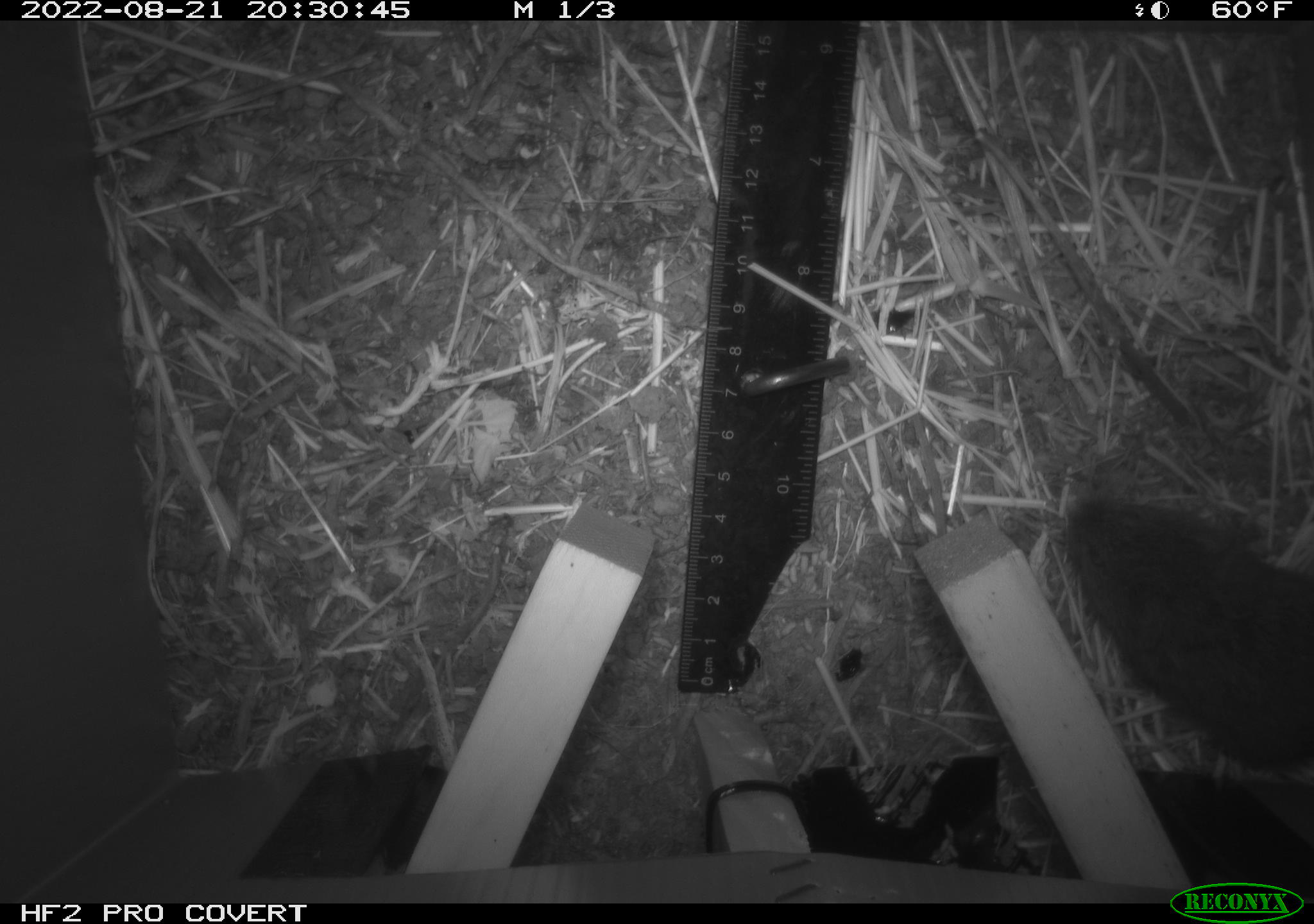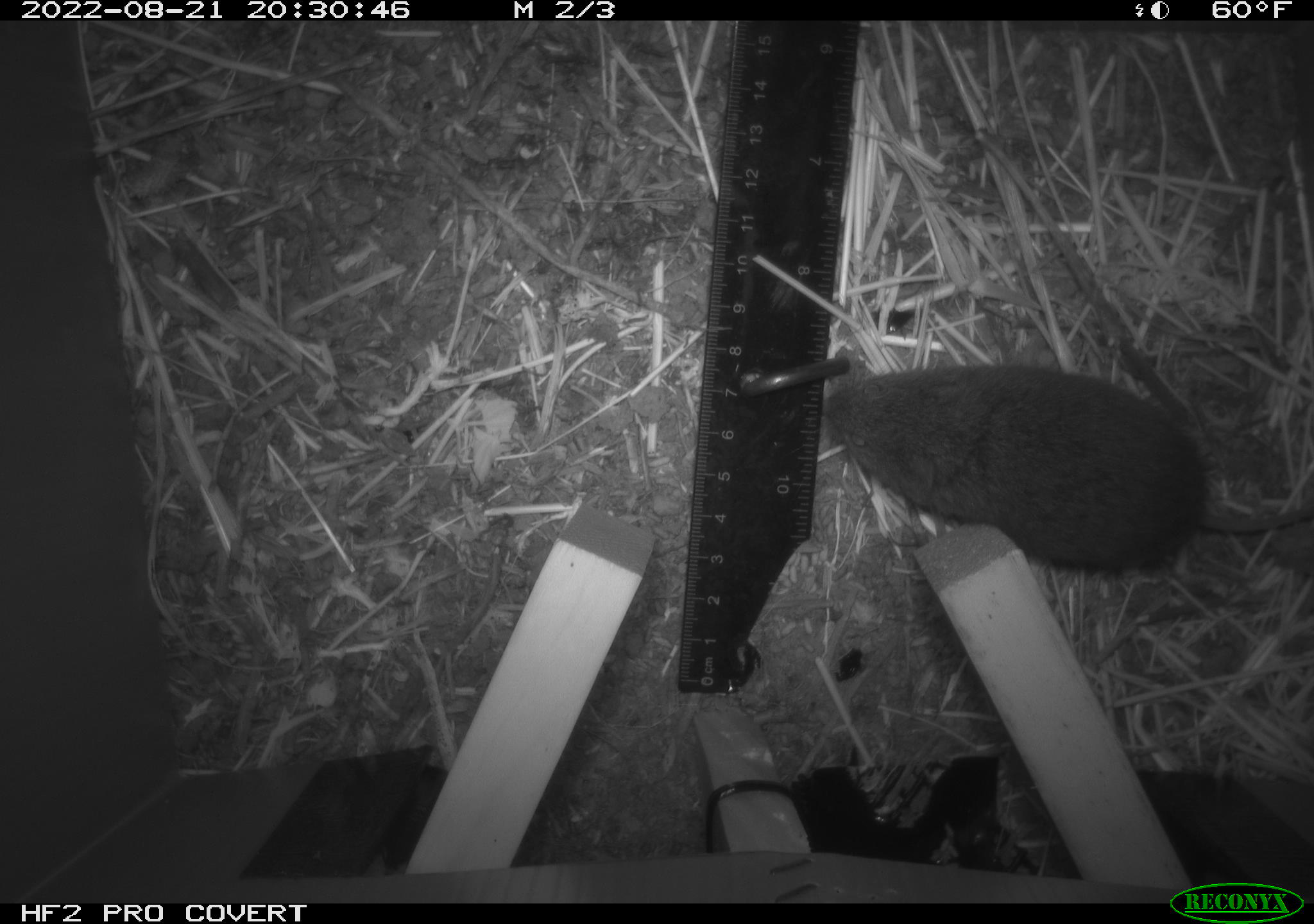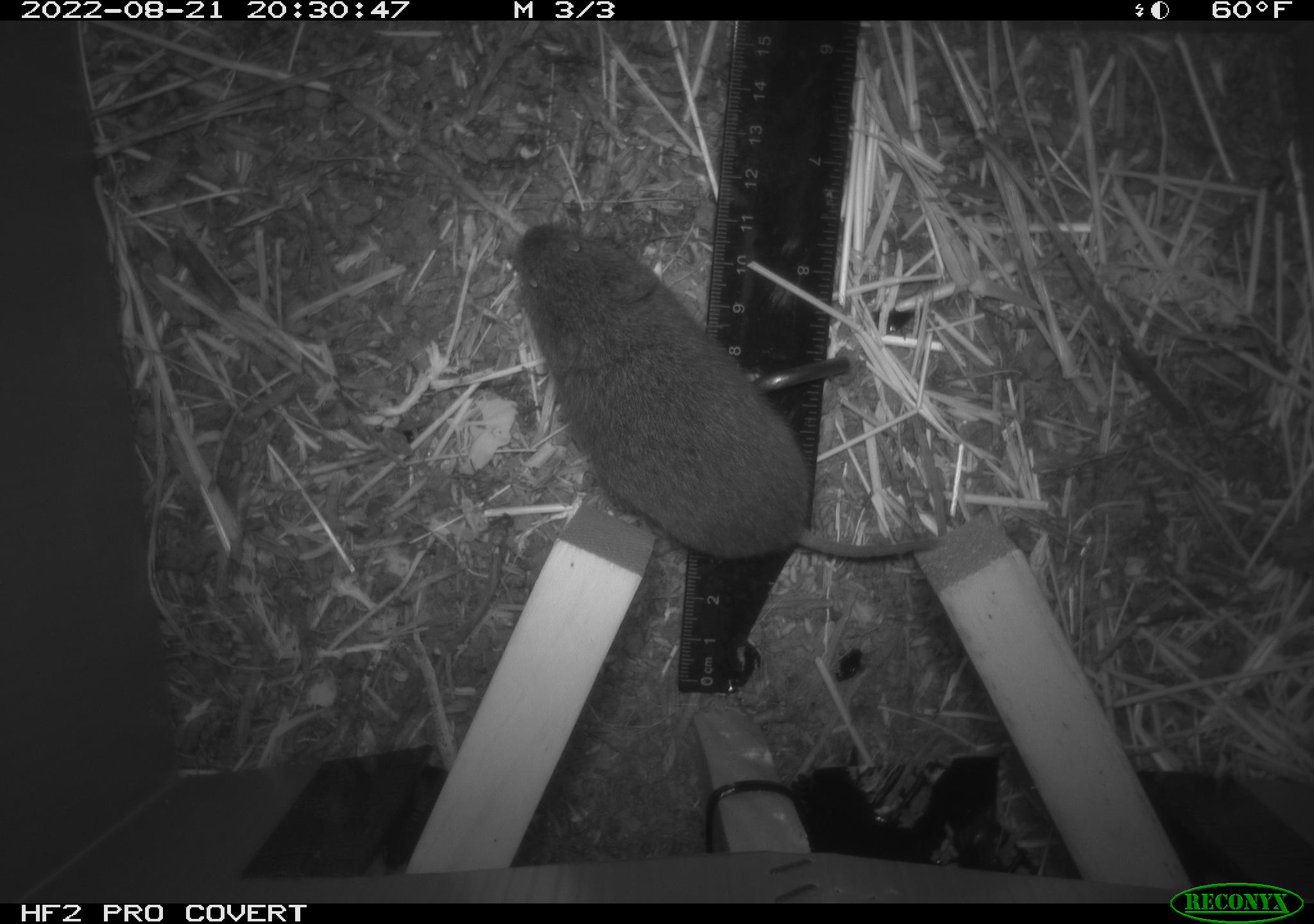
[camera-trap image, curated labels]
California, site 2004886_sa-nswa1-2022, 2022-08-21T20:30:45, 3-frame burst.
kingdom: Animalia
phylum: Chordata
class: Mammalia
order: Rodentia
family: Cricetidae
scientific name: Cricetidae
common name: hamsters, voles, lemmings, and allies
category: cricetidae family